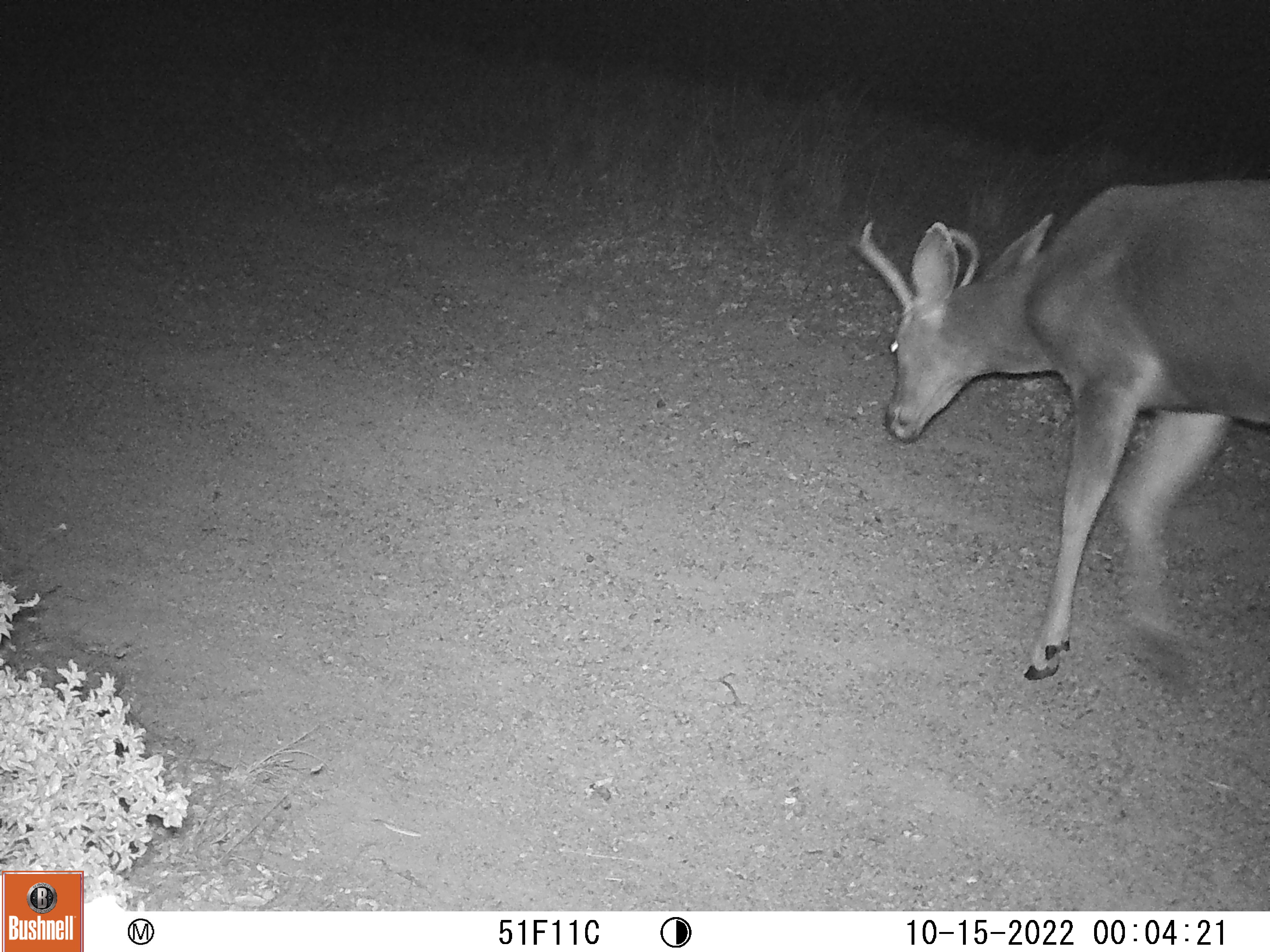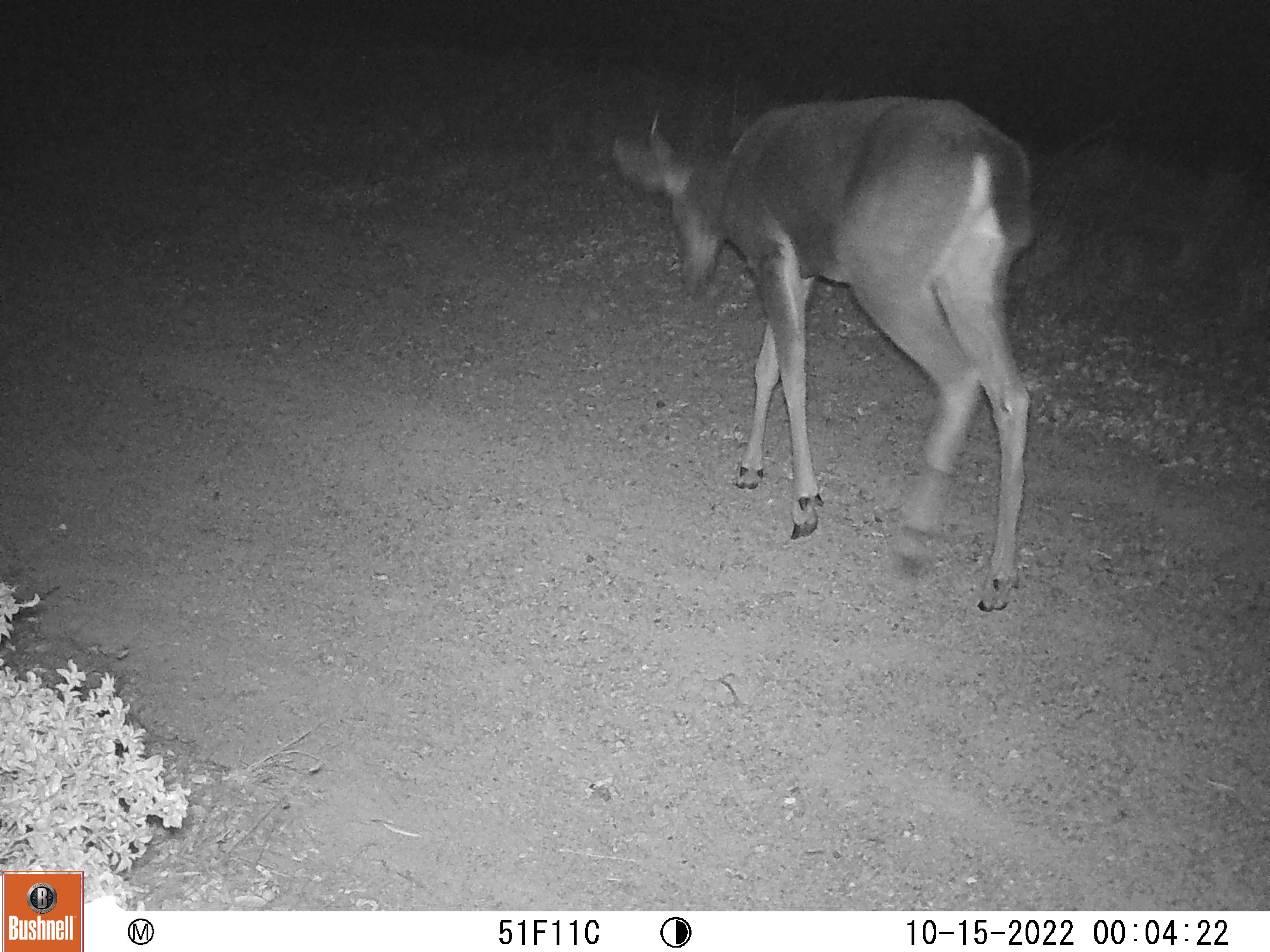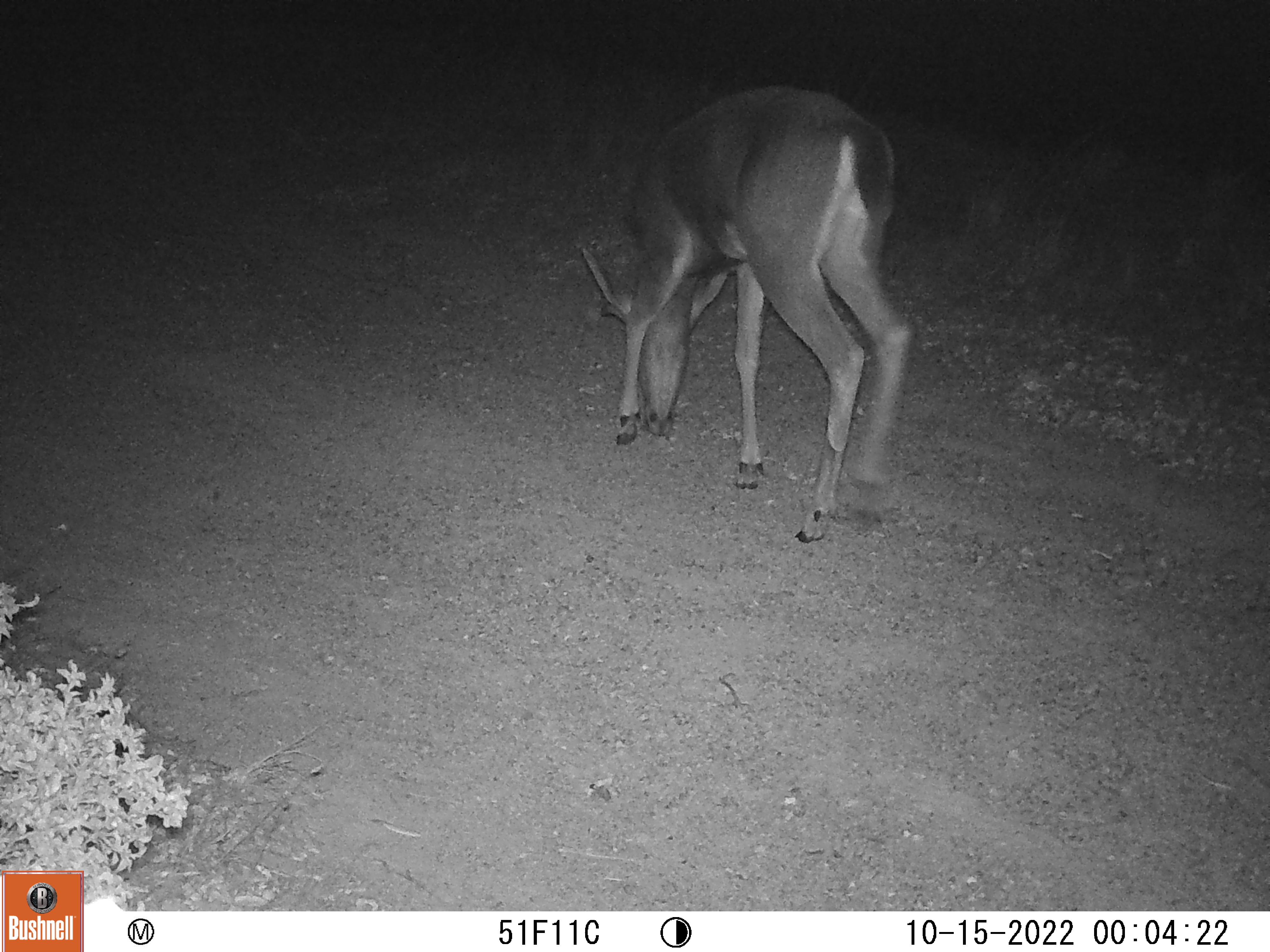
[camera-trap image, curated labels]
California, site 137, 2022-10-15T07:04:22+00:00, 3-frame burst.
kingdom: Animalia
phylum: Chordata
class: Mammalia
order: Artiodactyla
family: Cervidae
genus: Odocoileus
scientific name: Odocoileus hemionus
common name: mule deer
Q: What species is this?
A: Mule deer (Odocoileus hemionus).